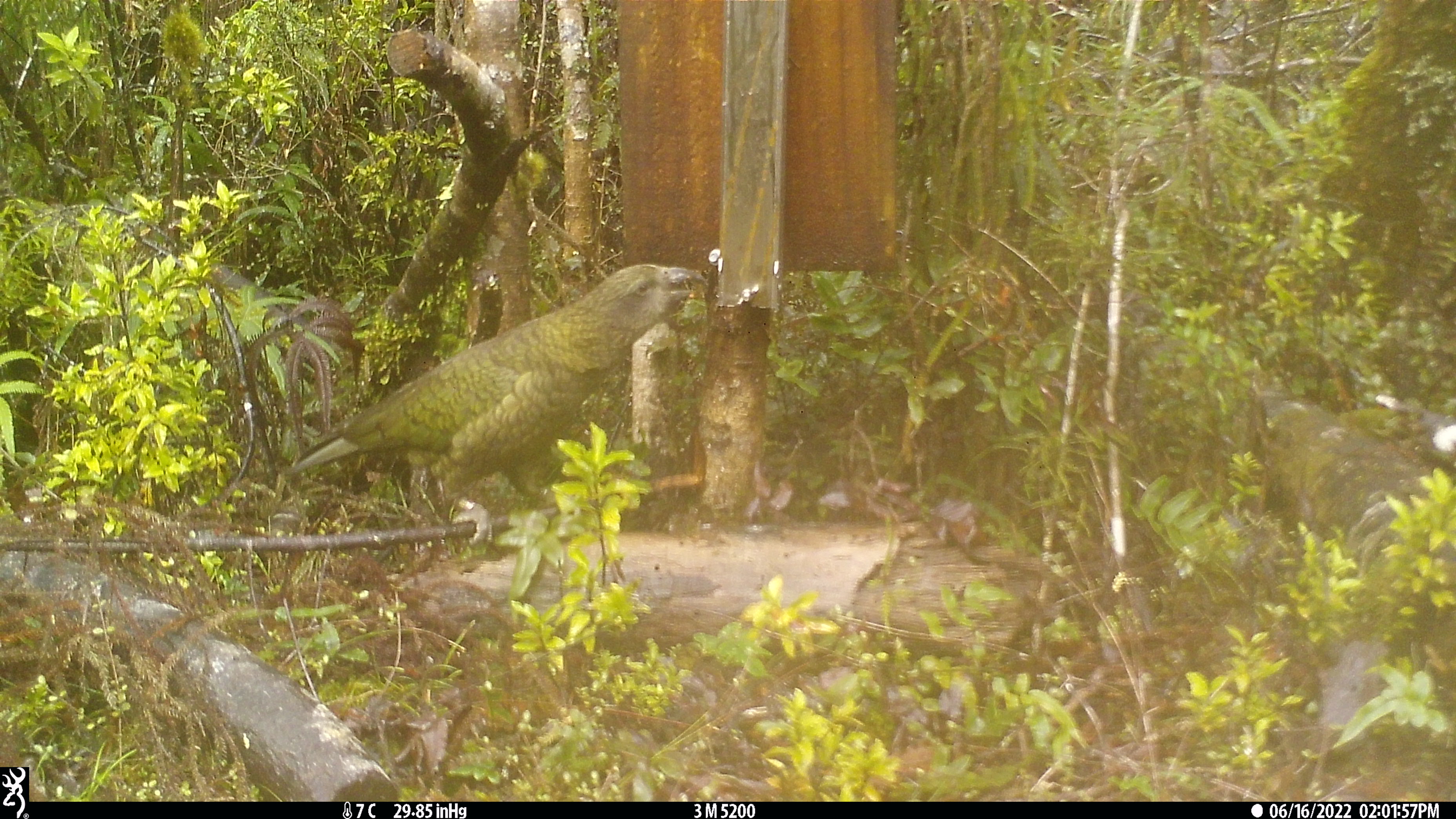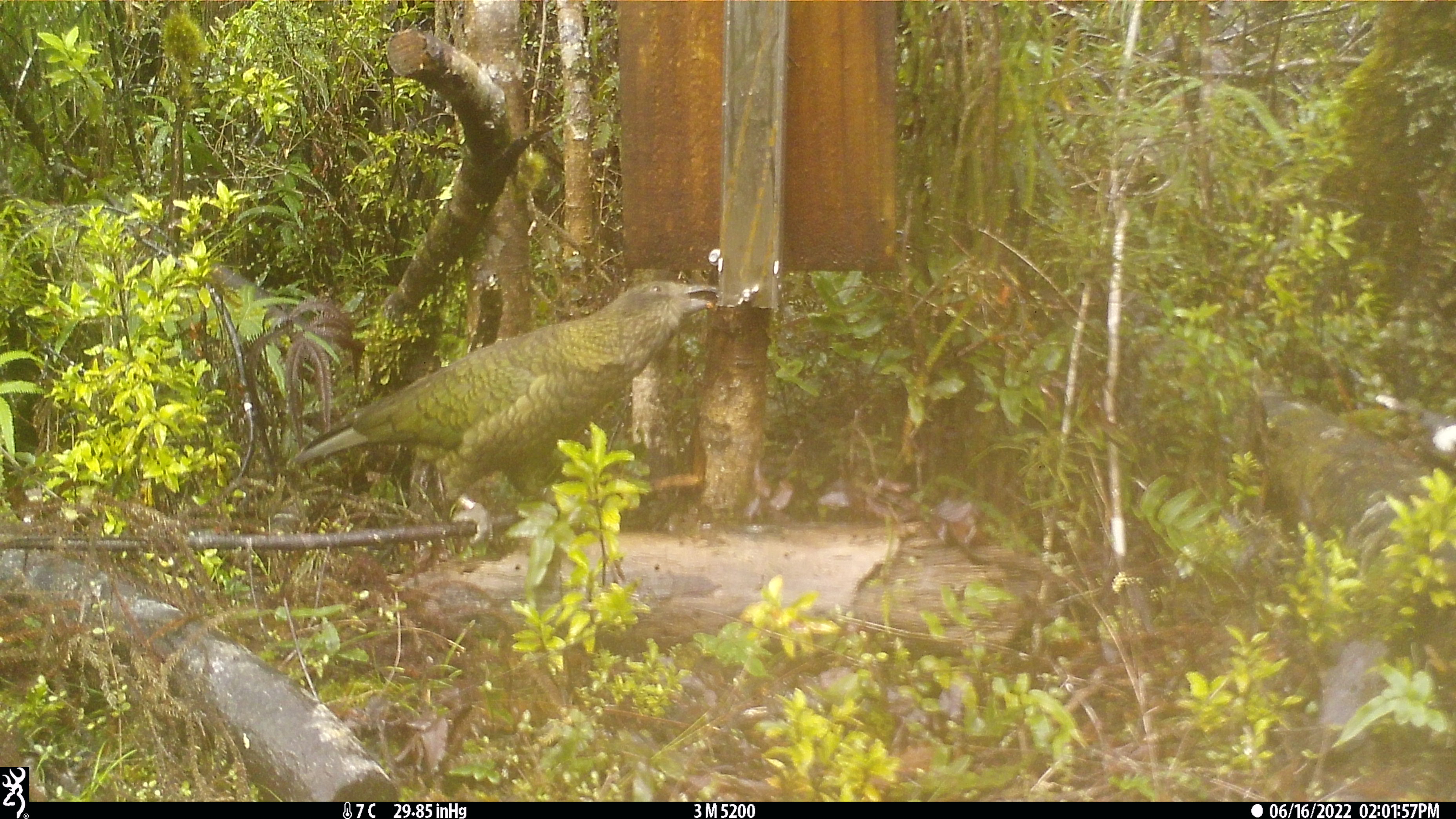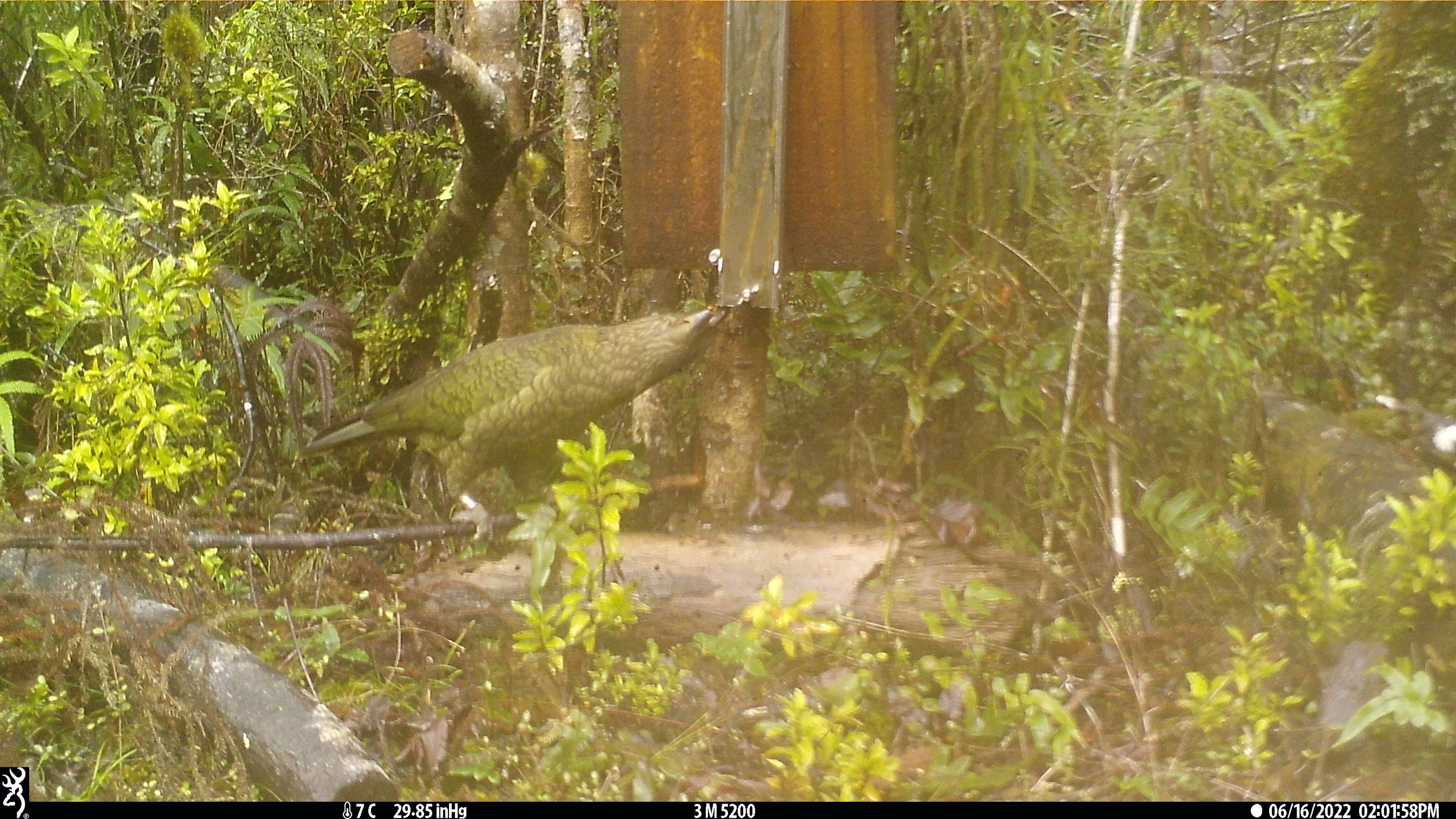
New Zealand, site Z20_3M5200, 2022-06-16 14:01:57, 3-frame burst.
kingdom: Animalia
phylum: Chordata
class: Aves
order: Psittaciformes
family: Strigopidae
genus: Nestor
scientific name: Nestor notabilis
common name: kea